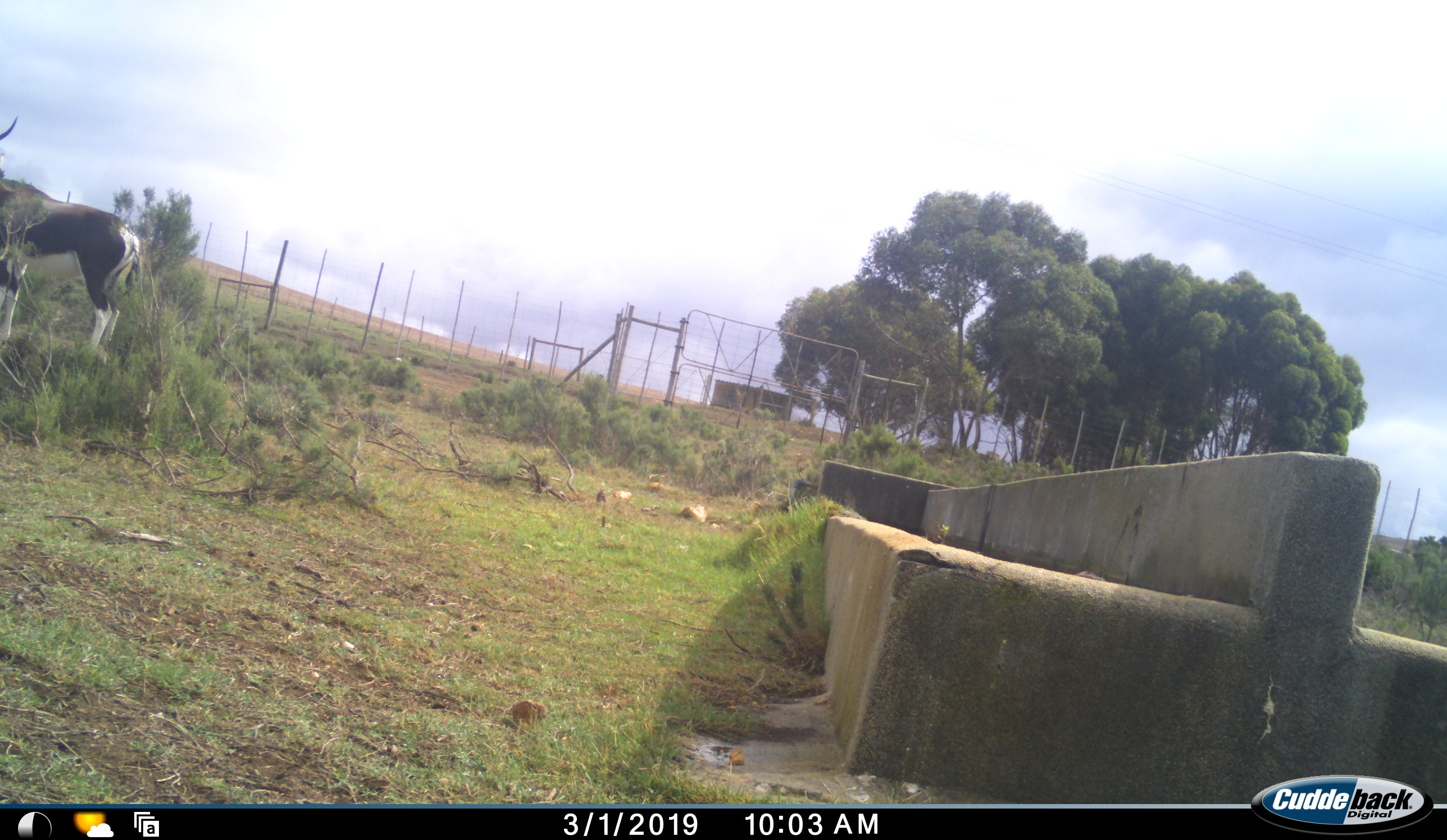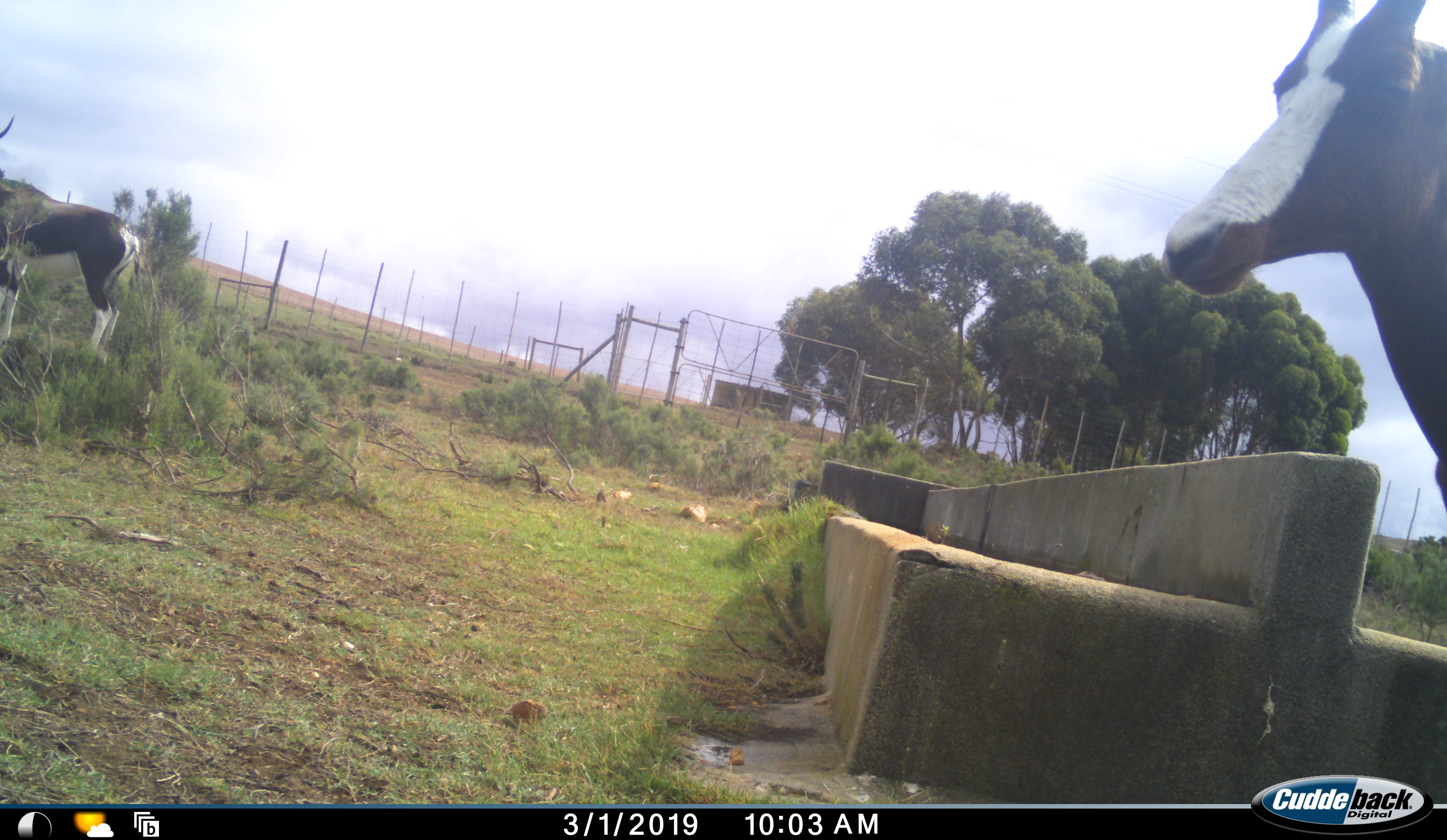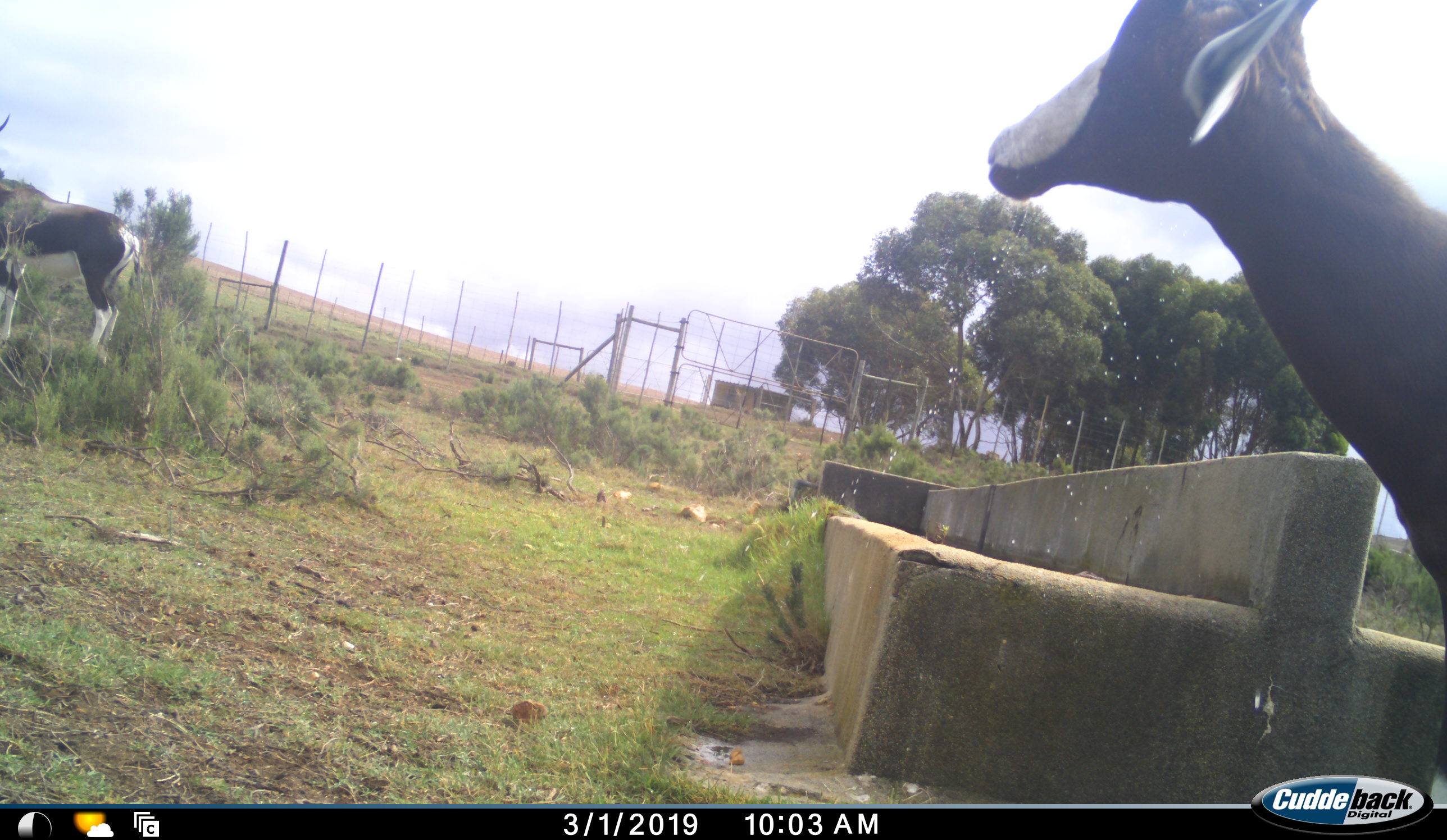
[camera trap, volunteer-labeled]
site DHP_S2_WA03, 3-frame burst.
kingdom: Animalia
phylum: Chordata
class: Mammalia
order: Artiodactyla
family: Bovidae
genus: Damaliscus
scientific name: Damaliscus pygargus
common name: bontebok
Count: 2.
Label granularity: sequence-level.